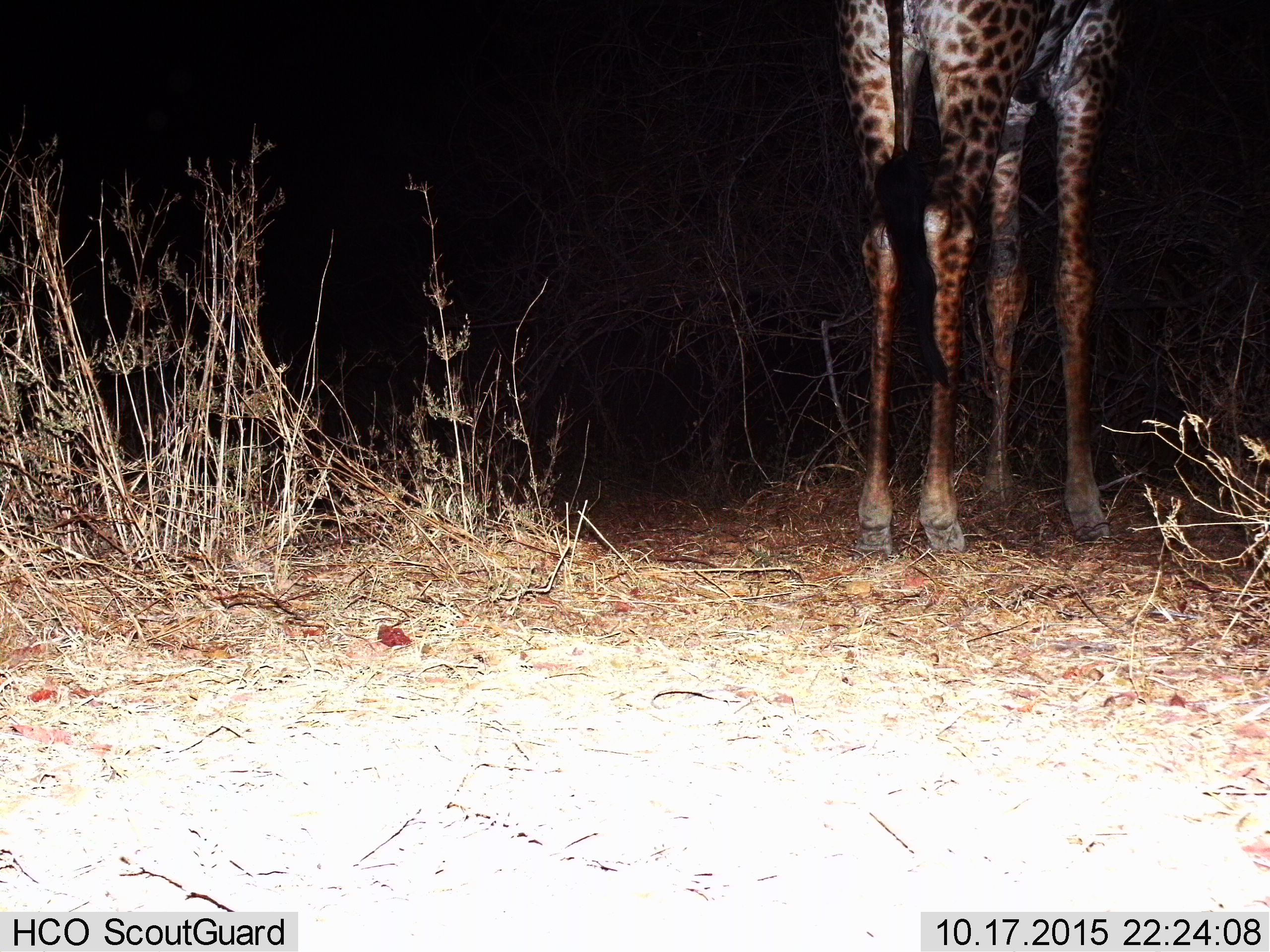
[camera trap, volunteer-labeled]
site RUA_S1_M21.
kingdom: Animalia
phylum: Chordata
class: Mammalia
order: Artiodactyla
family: Giraffidae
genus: Giraffa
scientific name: Giraffa camelopardalis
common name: giraffe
Giraffe (Giraffa camelopardalis), count 1. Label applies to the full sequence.